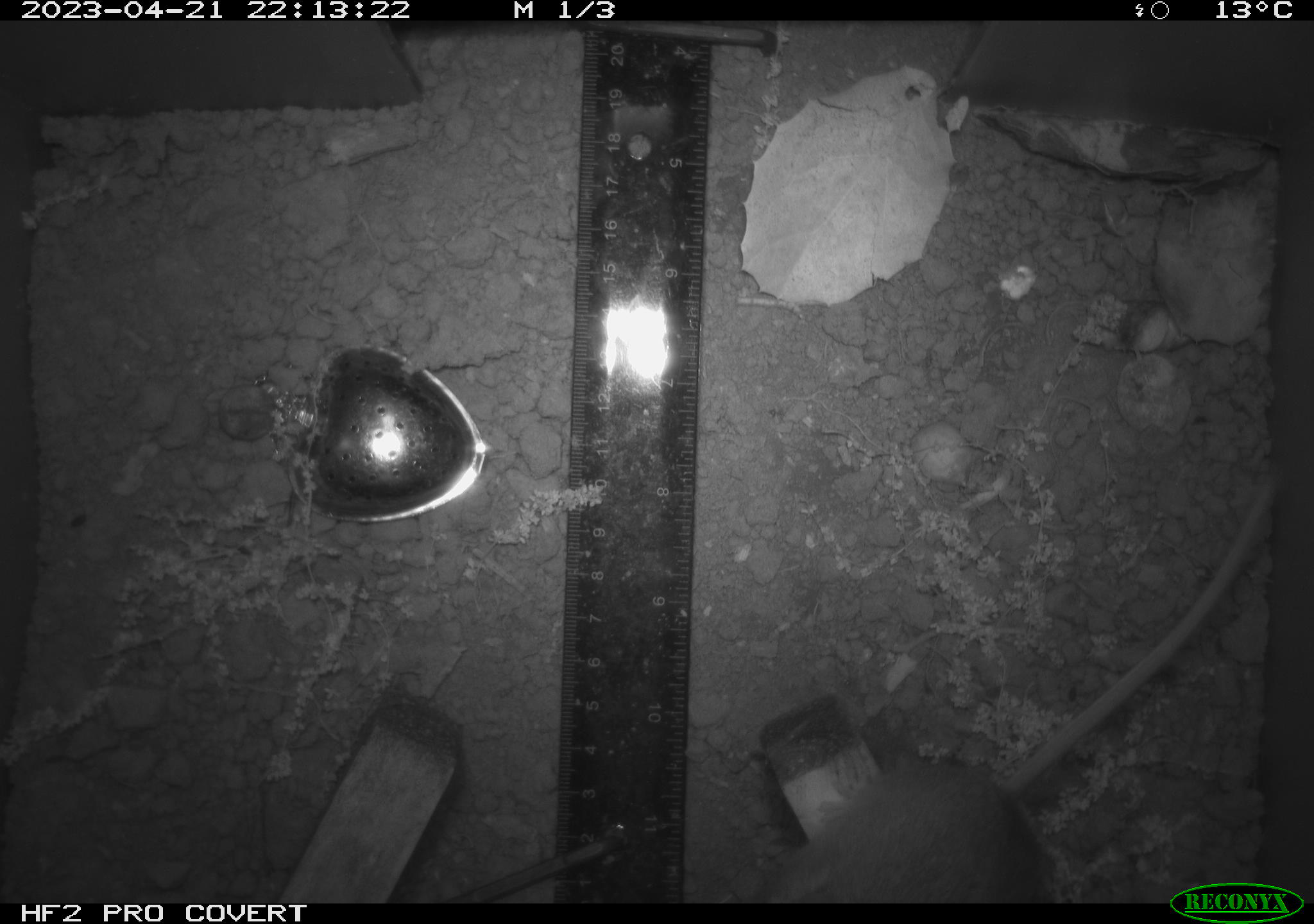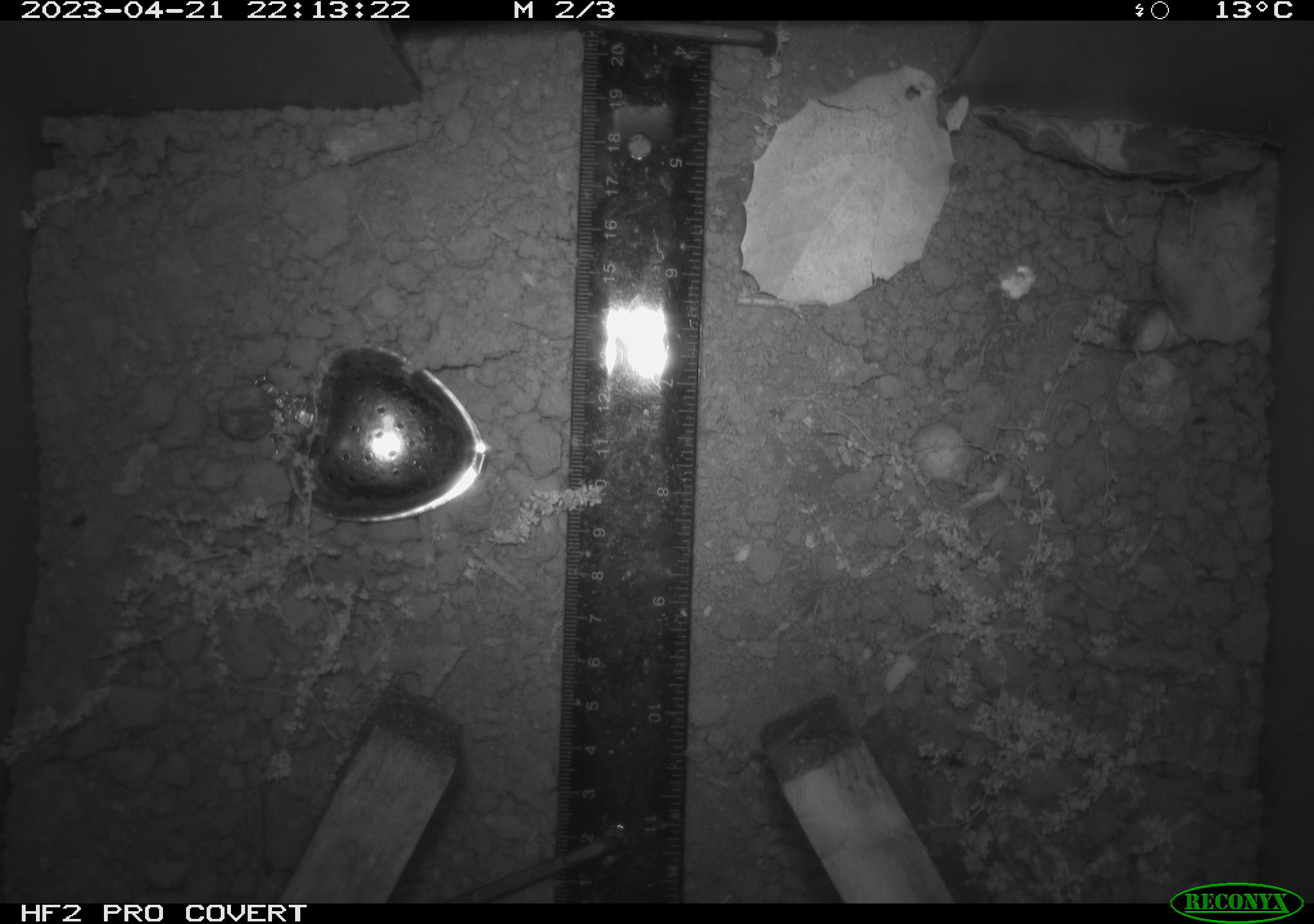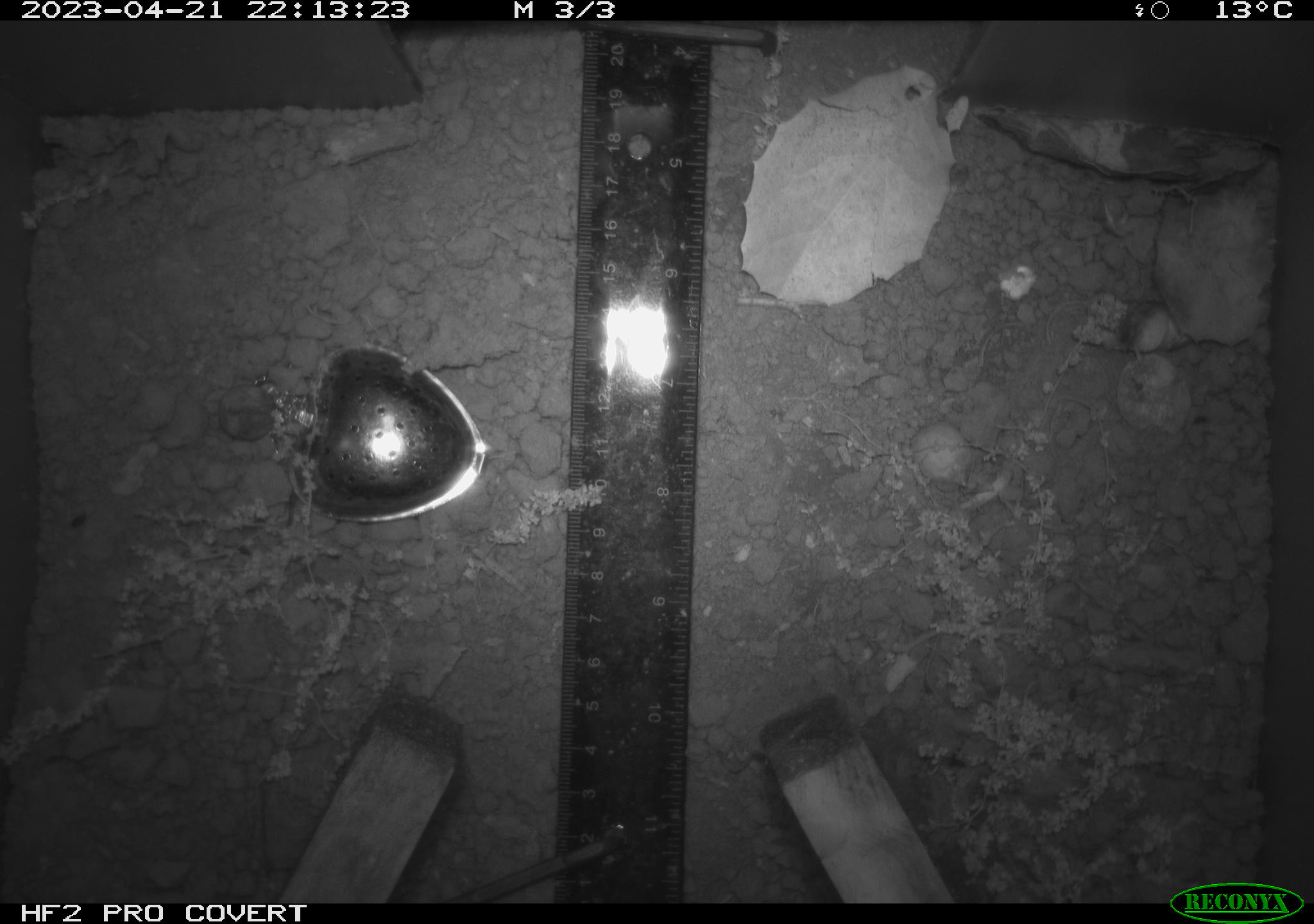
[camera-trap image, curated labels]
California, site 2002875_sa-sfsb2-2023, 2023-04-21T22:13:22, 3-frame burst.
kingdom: Animalia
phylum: Chordata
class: Mammalia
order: Rodentia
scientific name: Rodentia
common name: mouse species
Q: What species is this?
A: Mouse species (Rodentia).